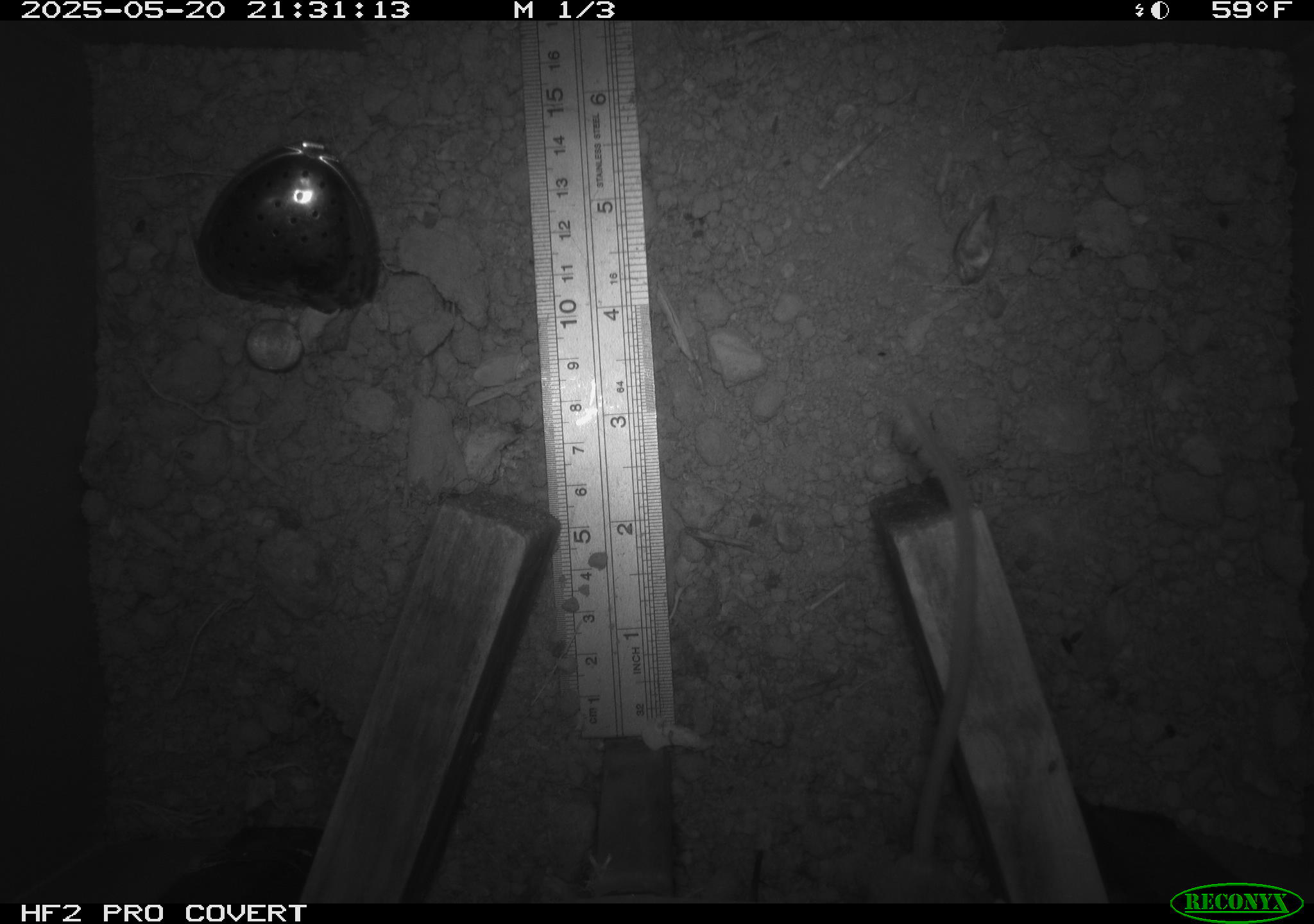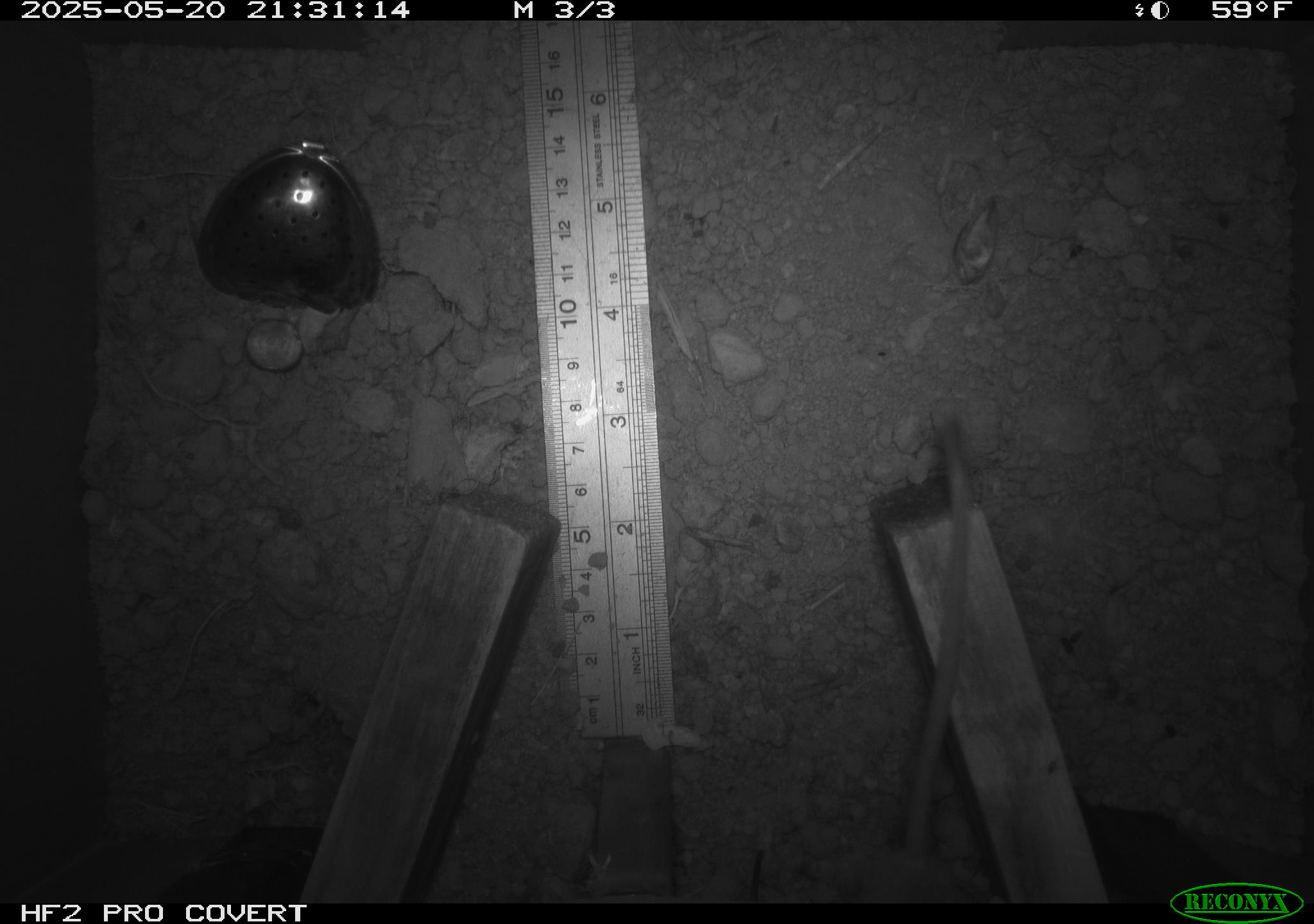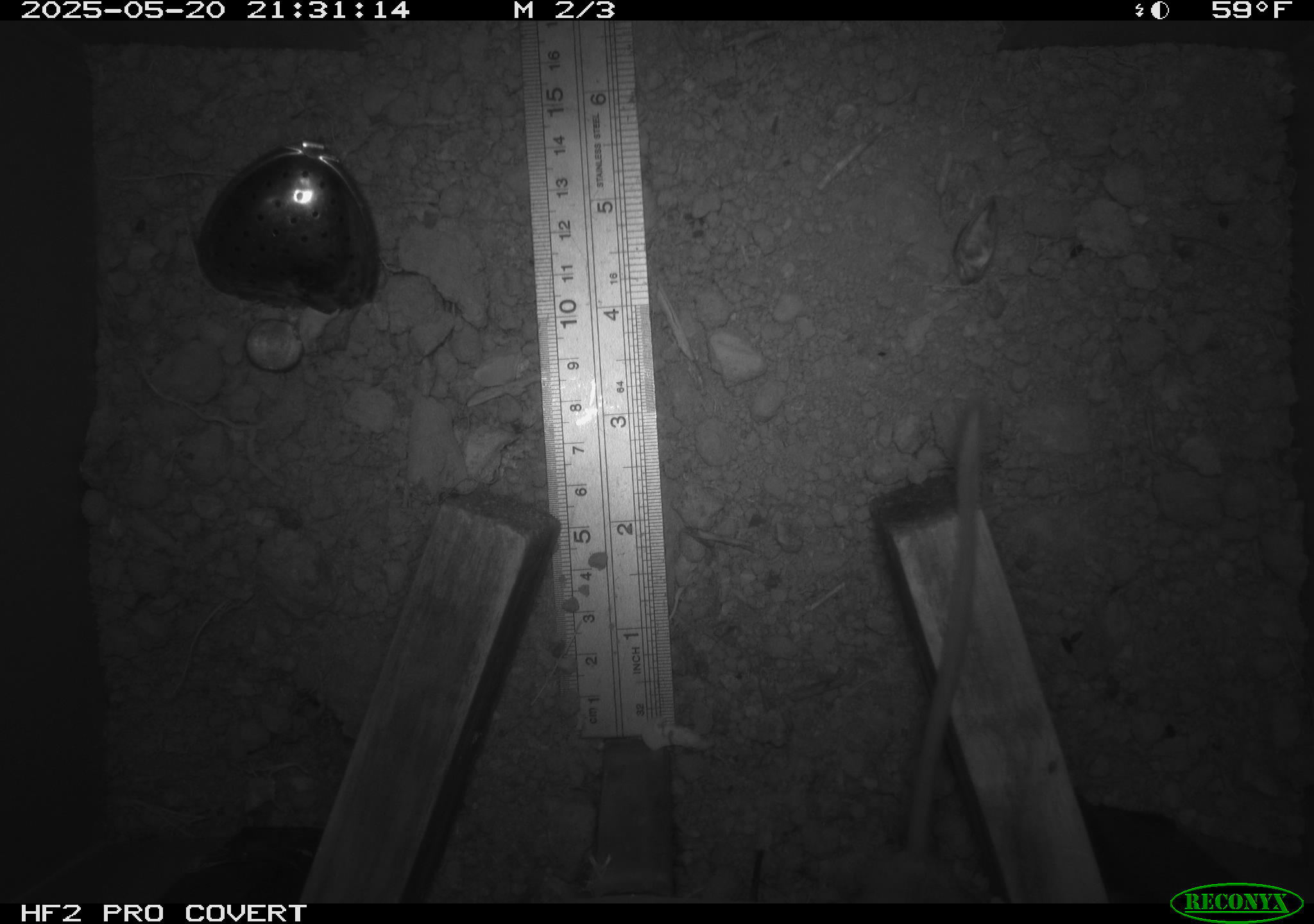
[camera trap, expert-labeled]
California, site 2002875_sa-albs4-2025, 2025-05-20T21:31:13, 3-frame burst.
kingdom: Animalia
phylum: Chordata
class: Mammalia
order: Rodentia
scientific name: Rodentia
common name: mouse species